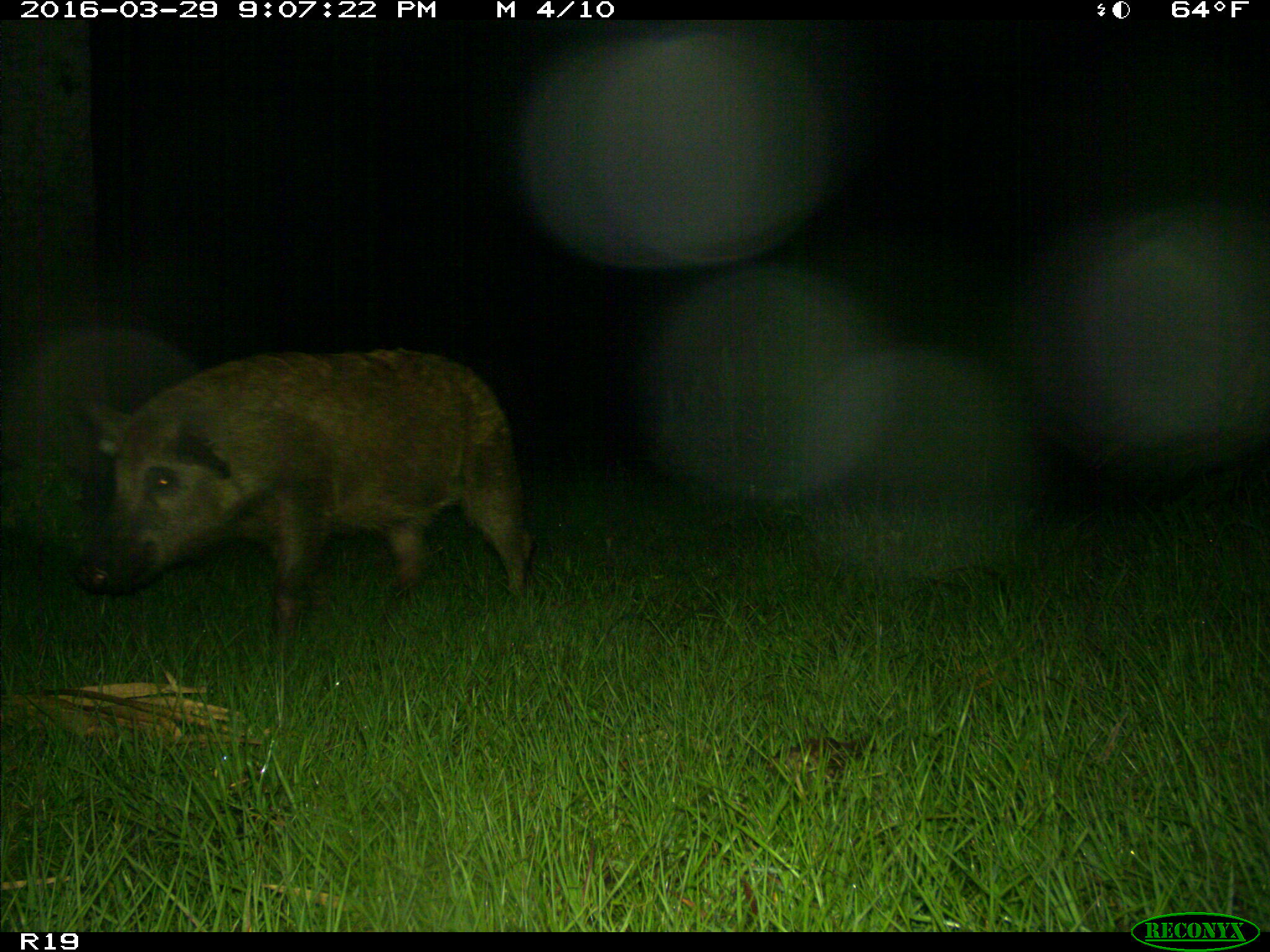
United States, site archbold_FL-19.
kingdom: Animalia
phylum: Chordata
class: Mammalia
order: Artiodactyla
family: Suidae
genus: Sus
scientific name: Sus scrofa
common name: wild boar